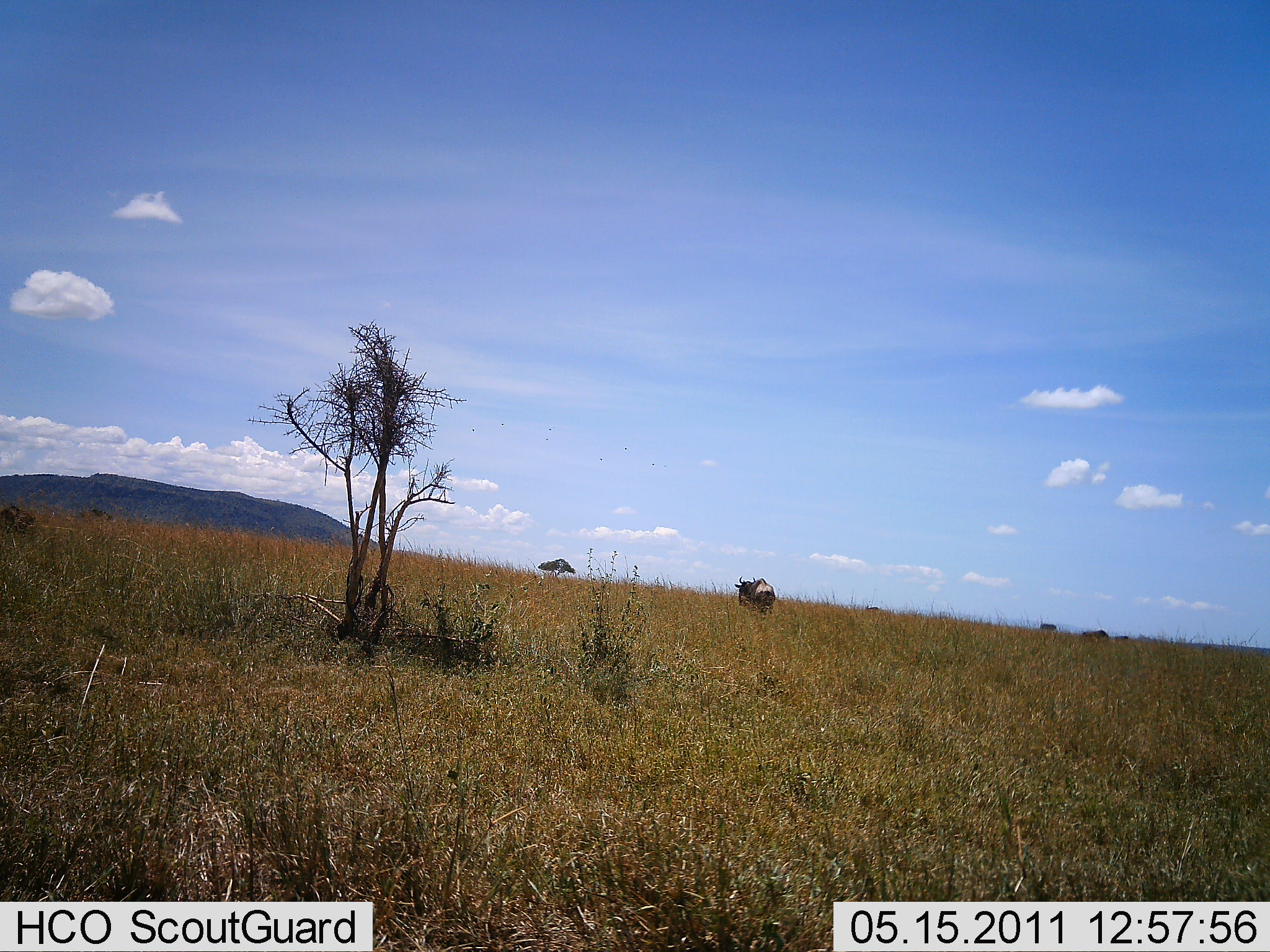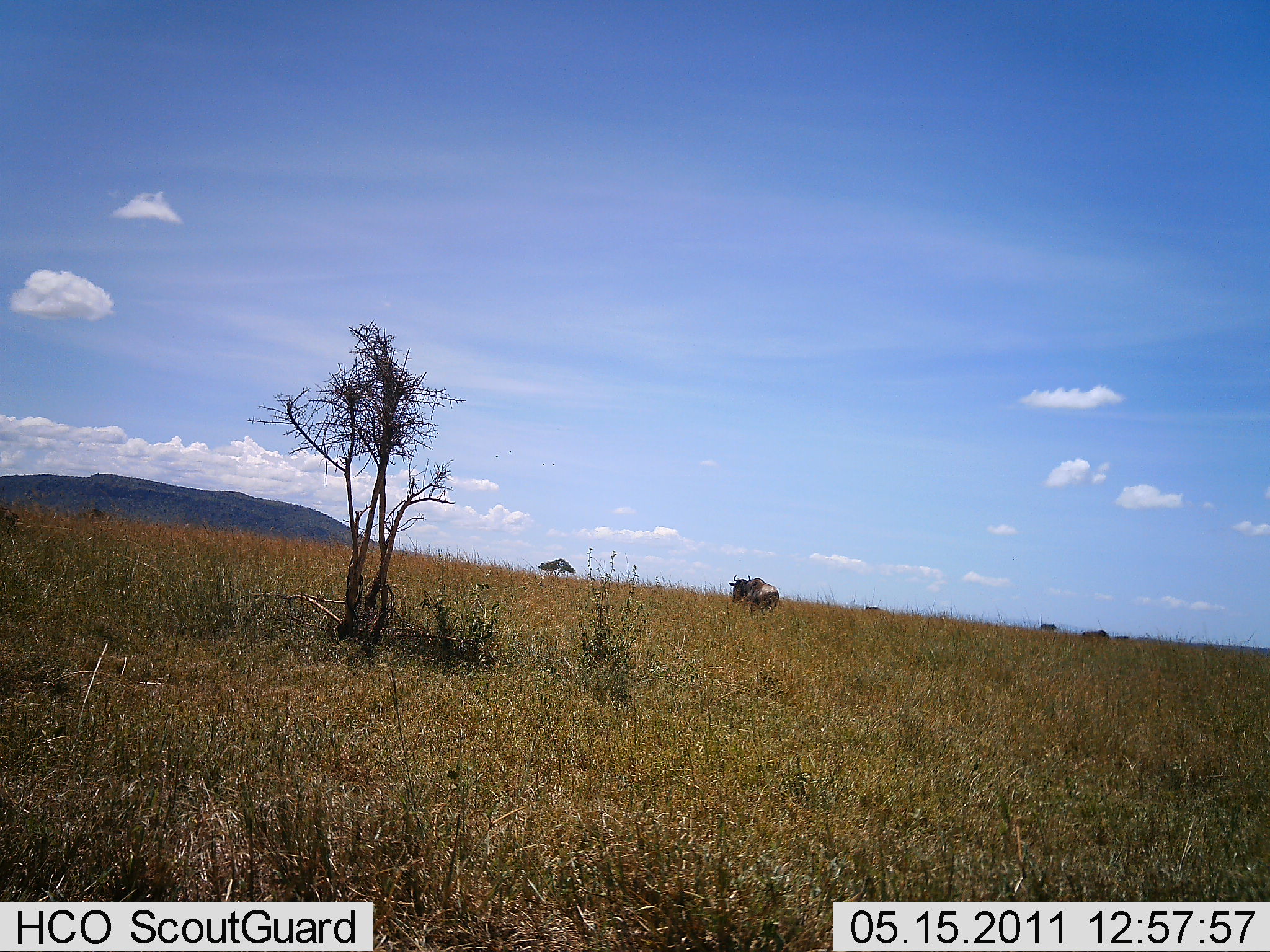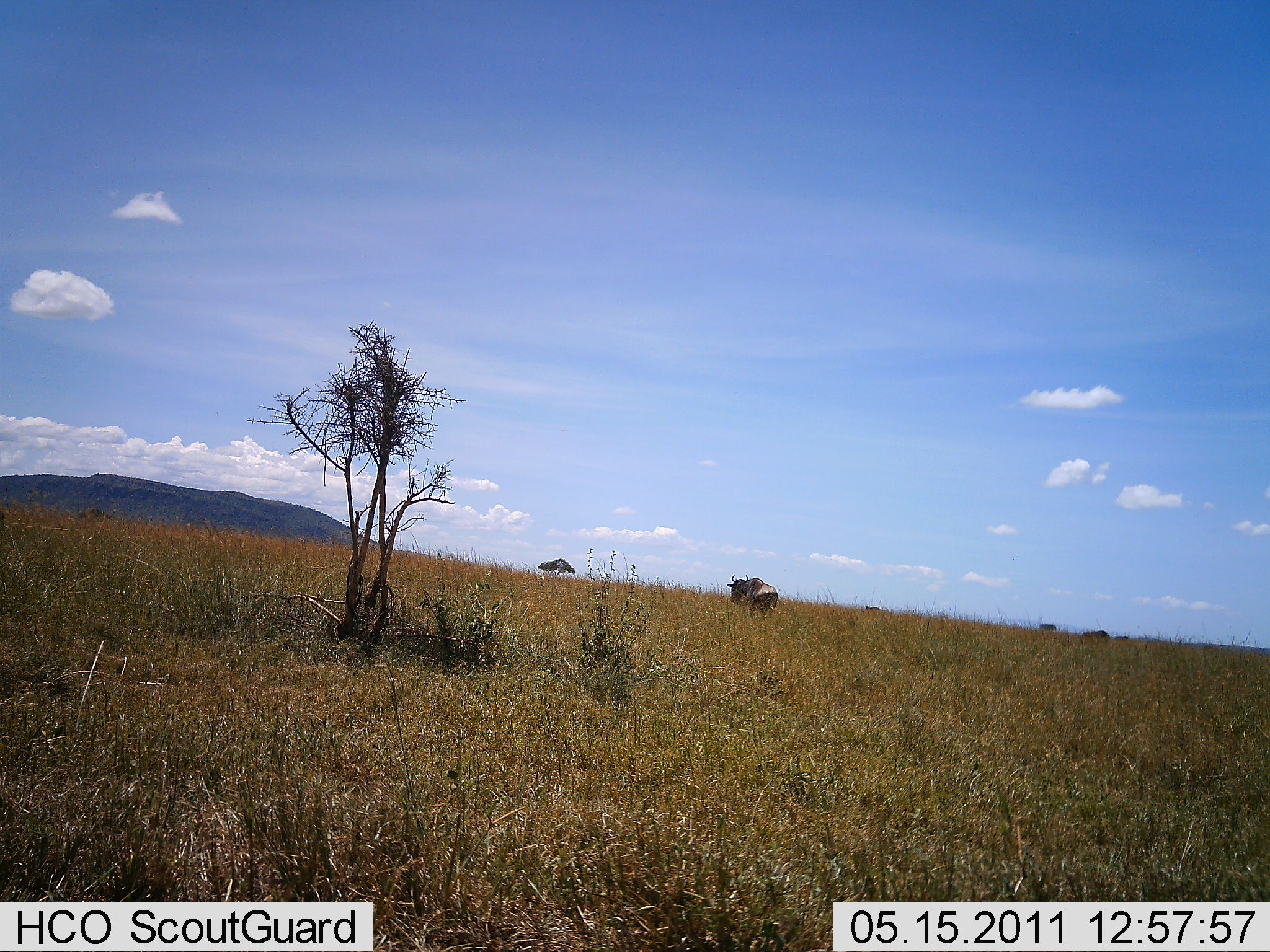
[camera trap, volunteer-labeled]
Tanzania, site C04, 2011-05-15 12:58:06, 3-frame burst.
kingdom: Animalia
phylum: Chordata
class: Mammalia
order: Artiodactyla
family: Bovidae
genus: Connochaetes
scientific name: Connochaetes taurinus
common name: blue wildebeest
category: wildebeest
Wildebeest (blue wildebeest) (Connochaetes taurinus), count 1. Behavior (volunteer vote fractions): standing 60%, resting 10%, moving 30%, interacting 0%. Young present (vote fraction): 0%. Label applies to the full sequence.